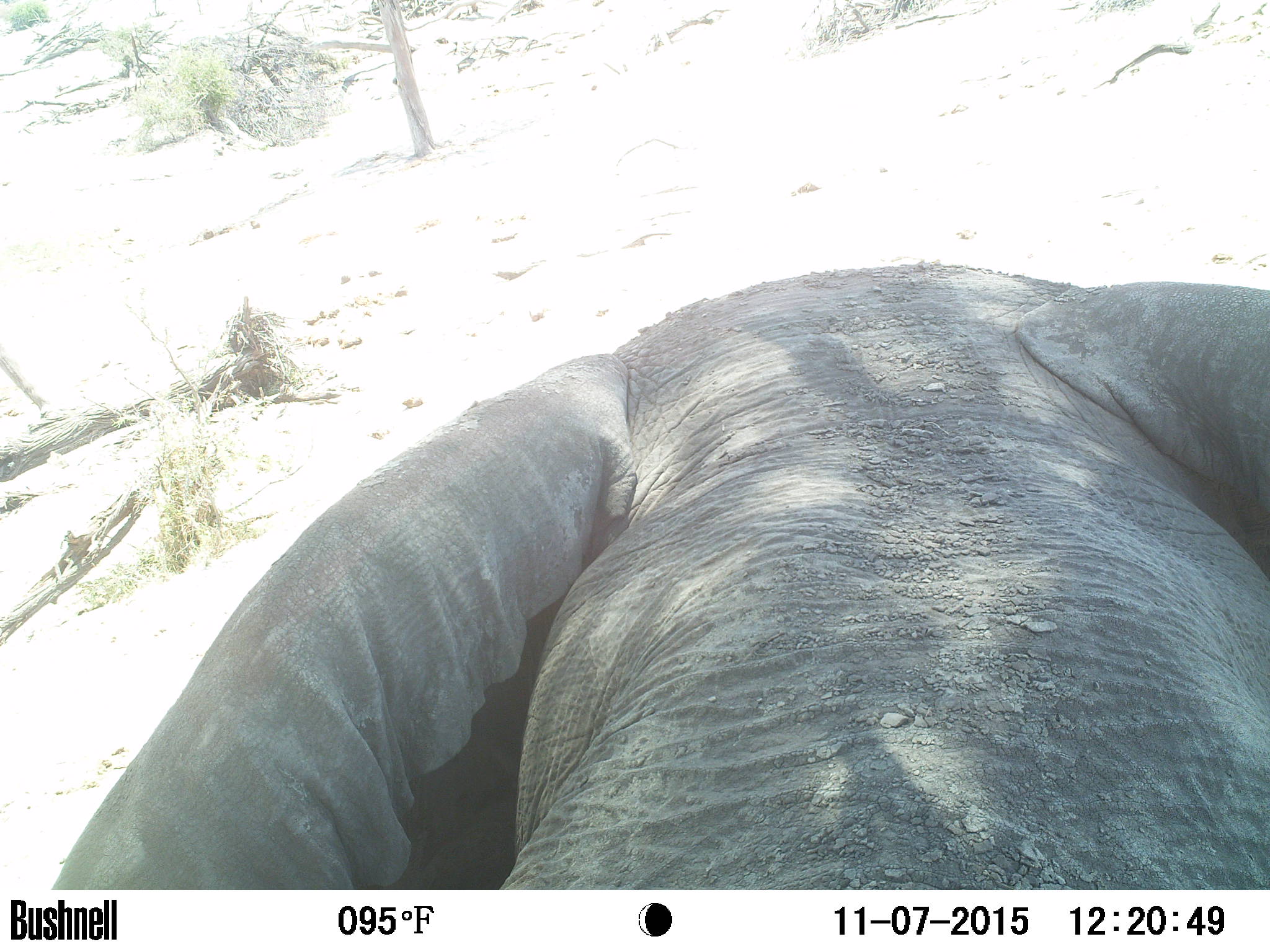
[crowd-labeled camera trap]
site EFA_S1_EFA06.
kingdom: Animalia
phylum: Chordata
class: Mammalia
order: Proboscidea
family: Elephantidae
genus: Loxodonta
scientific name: Loxodonta africana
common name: african bush elephant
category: elephant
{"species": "elephant (african bush elephant) (Loxodonta africana)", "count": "1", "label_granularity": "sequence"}